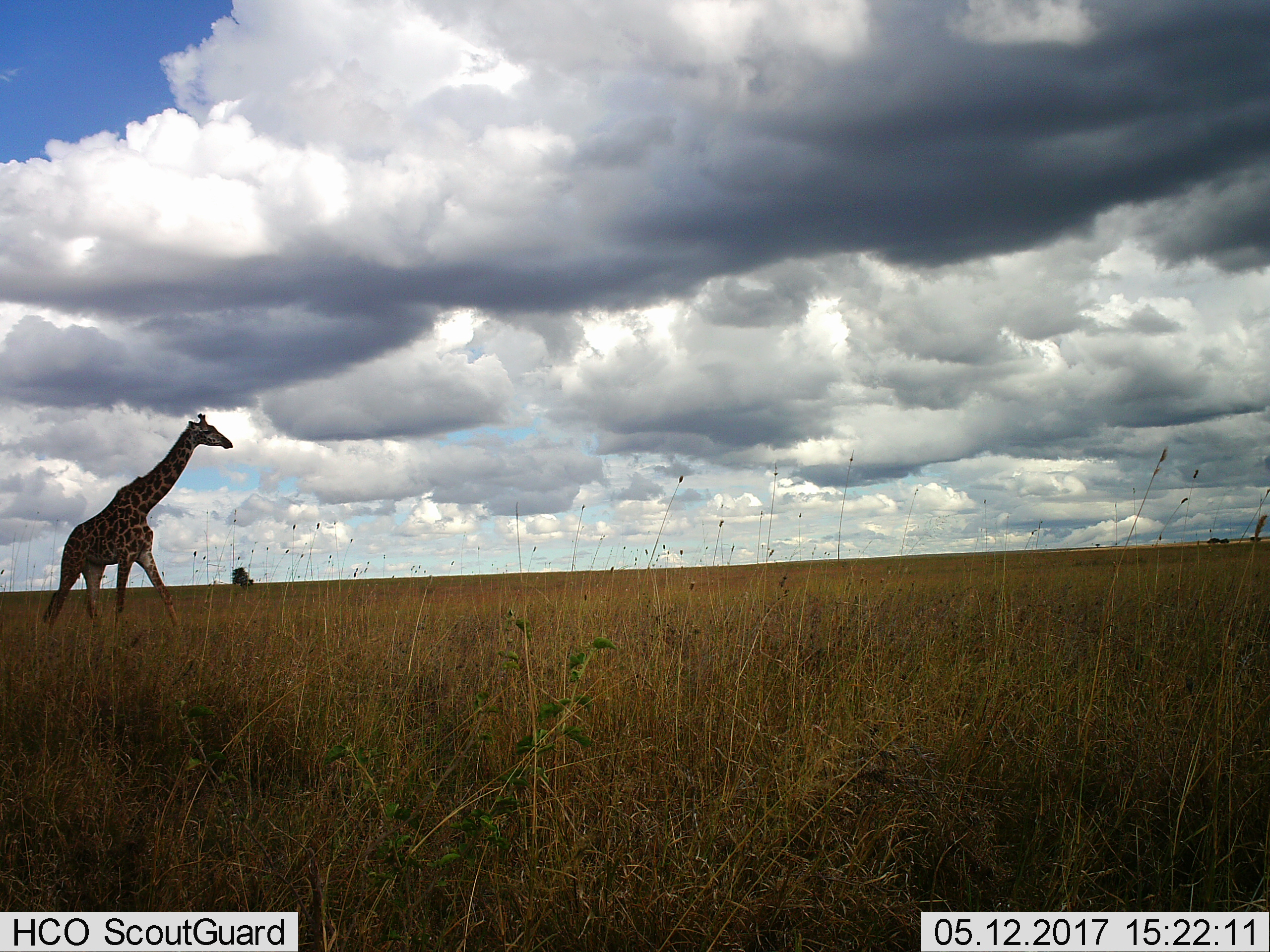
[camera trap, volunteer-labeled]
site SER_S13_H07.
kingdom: Animalia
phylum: Chordata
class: Mammalia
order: Artiodactyla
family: Giraffidae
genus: Giraffa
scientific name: Giraffa camelopardalis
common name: giraffe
Giraffe (Giraffa camelopardalis), count 1. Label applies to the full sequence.